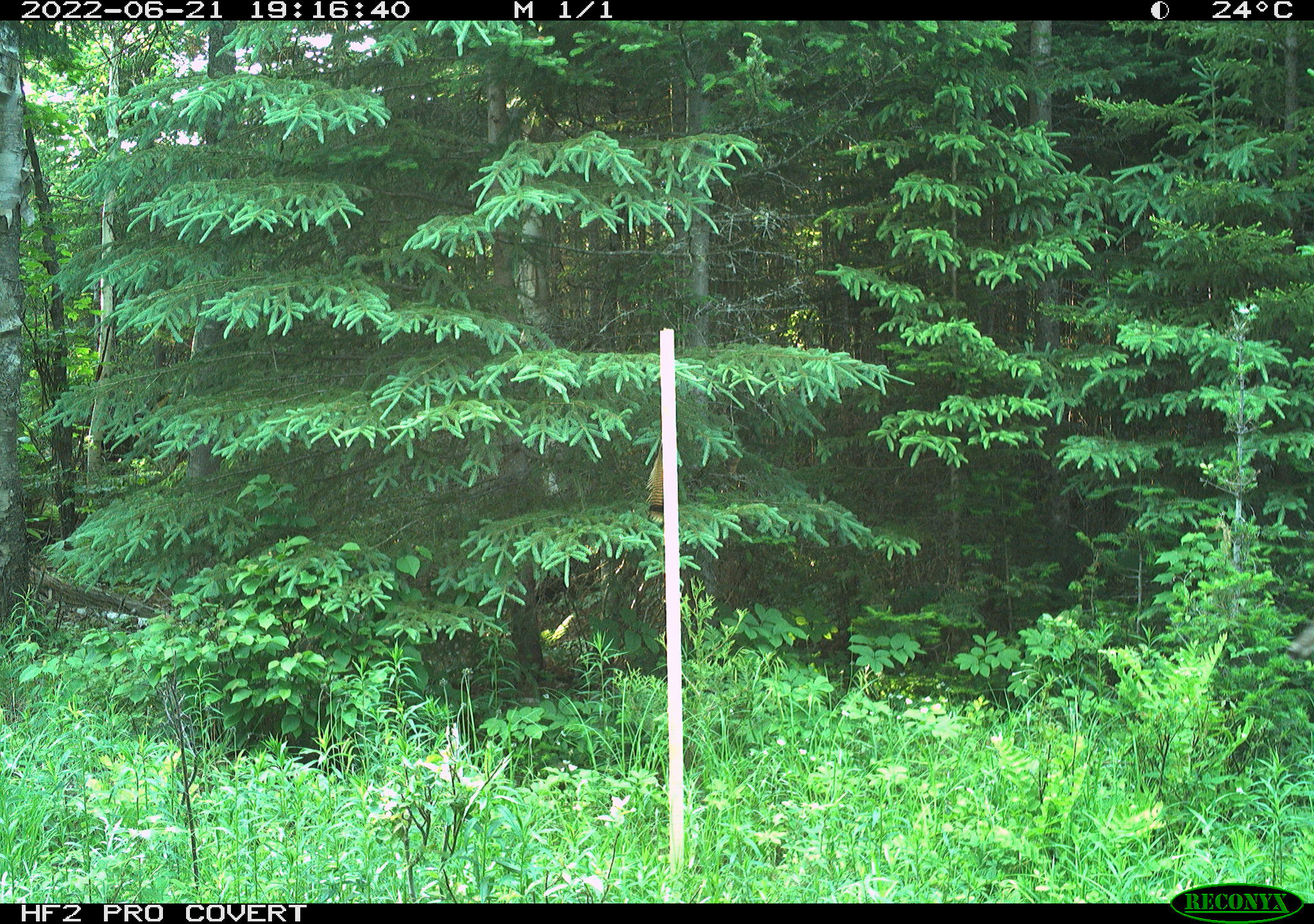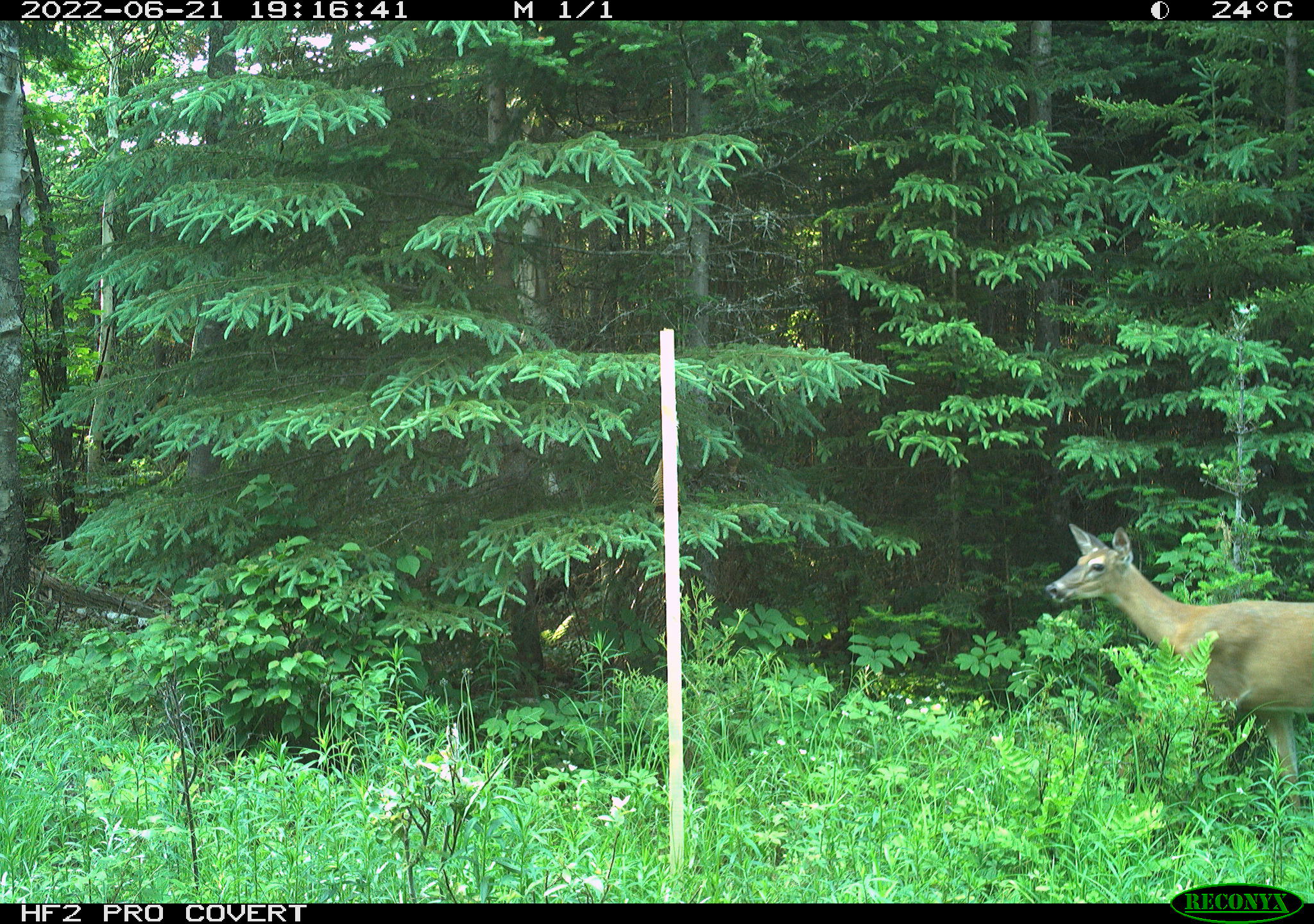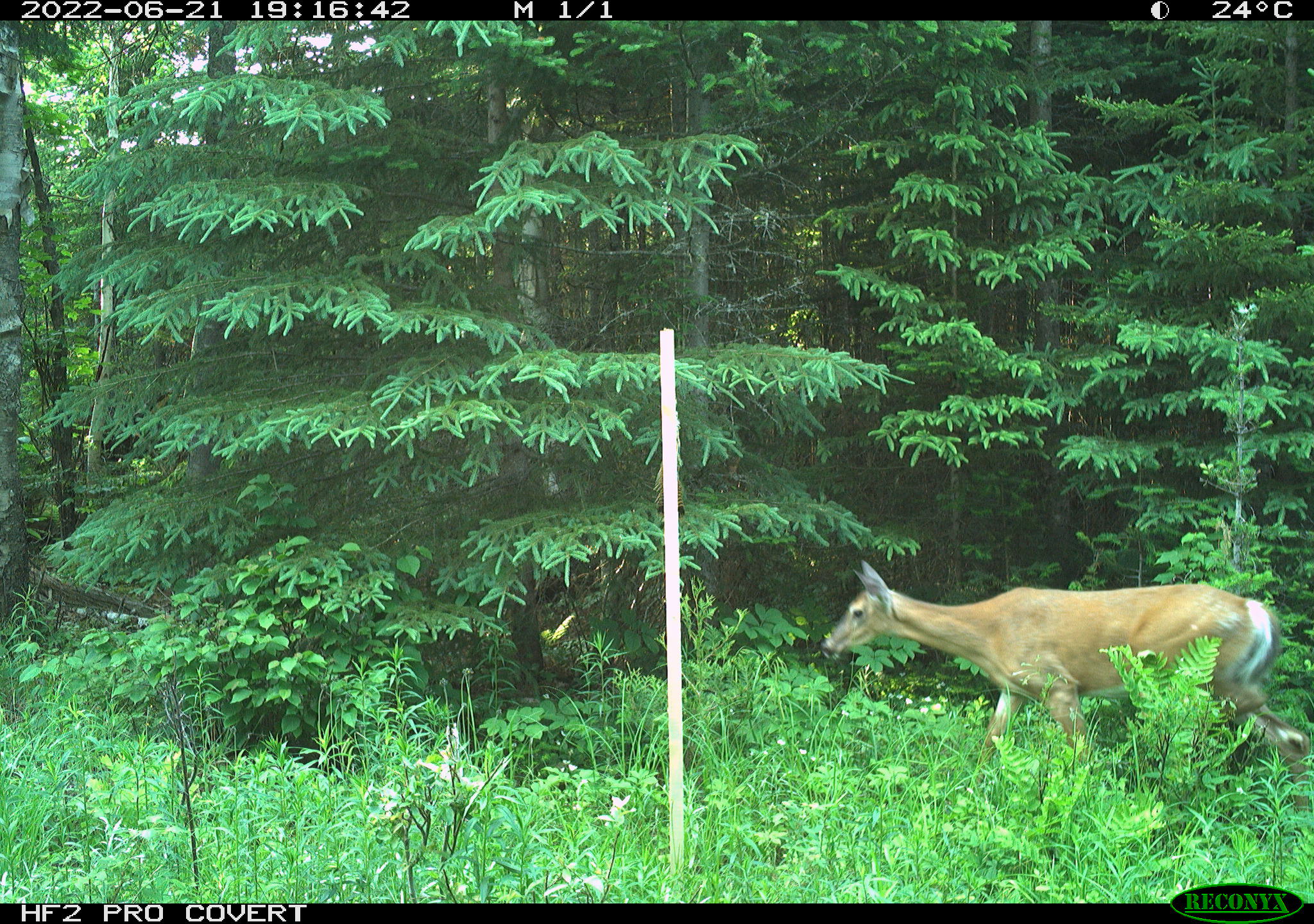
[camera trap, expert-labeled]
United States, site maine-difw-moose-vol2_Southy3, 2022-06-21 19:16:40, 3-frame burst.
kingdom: Animalia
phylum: Chordata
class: Mammalia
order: Artiodactyla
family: Cervidae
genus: Odocoileus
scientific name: Odocoileus virginianus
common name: white-tailed deer